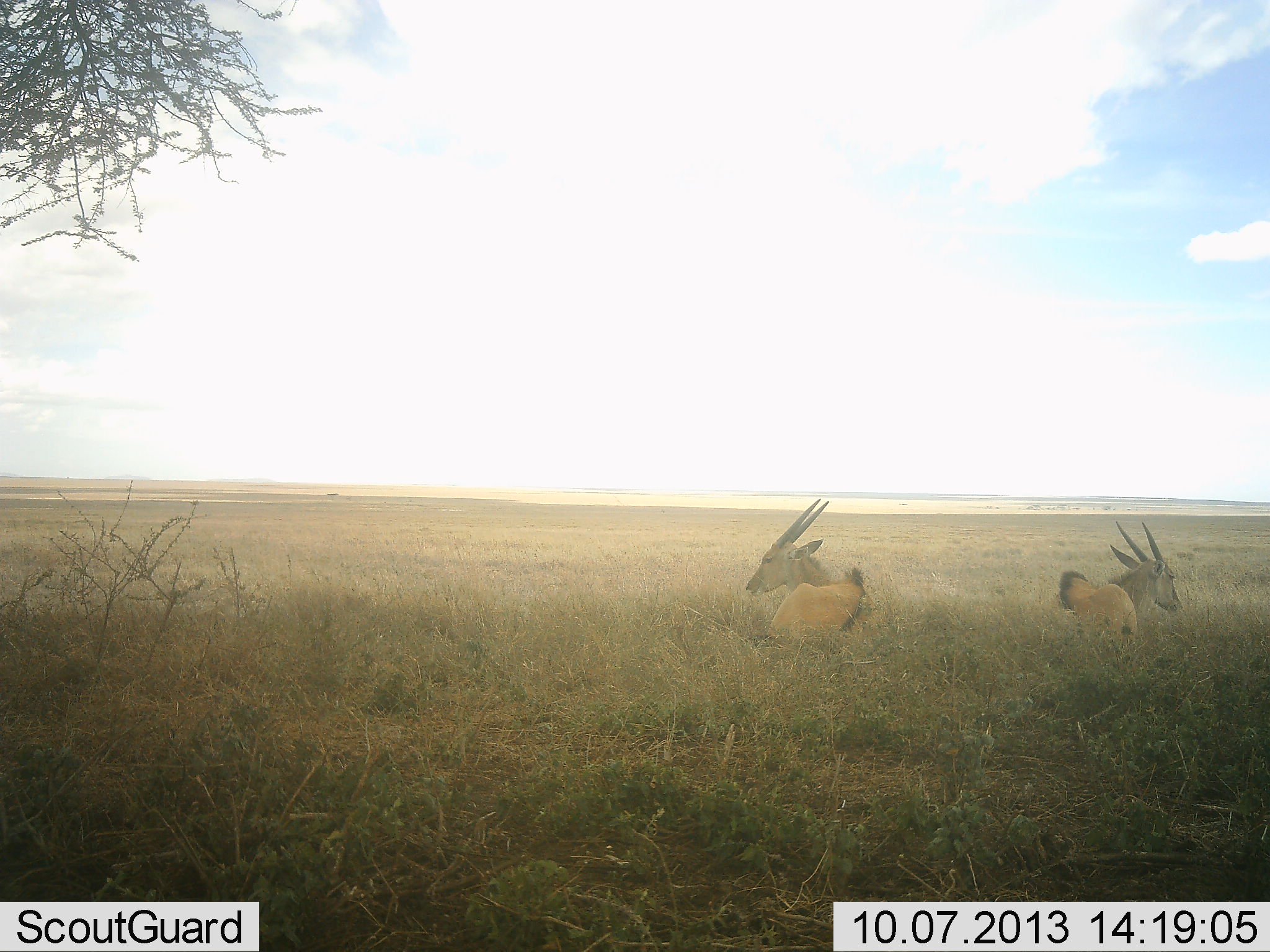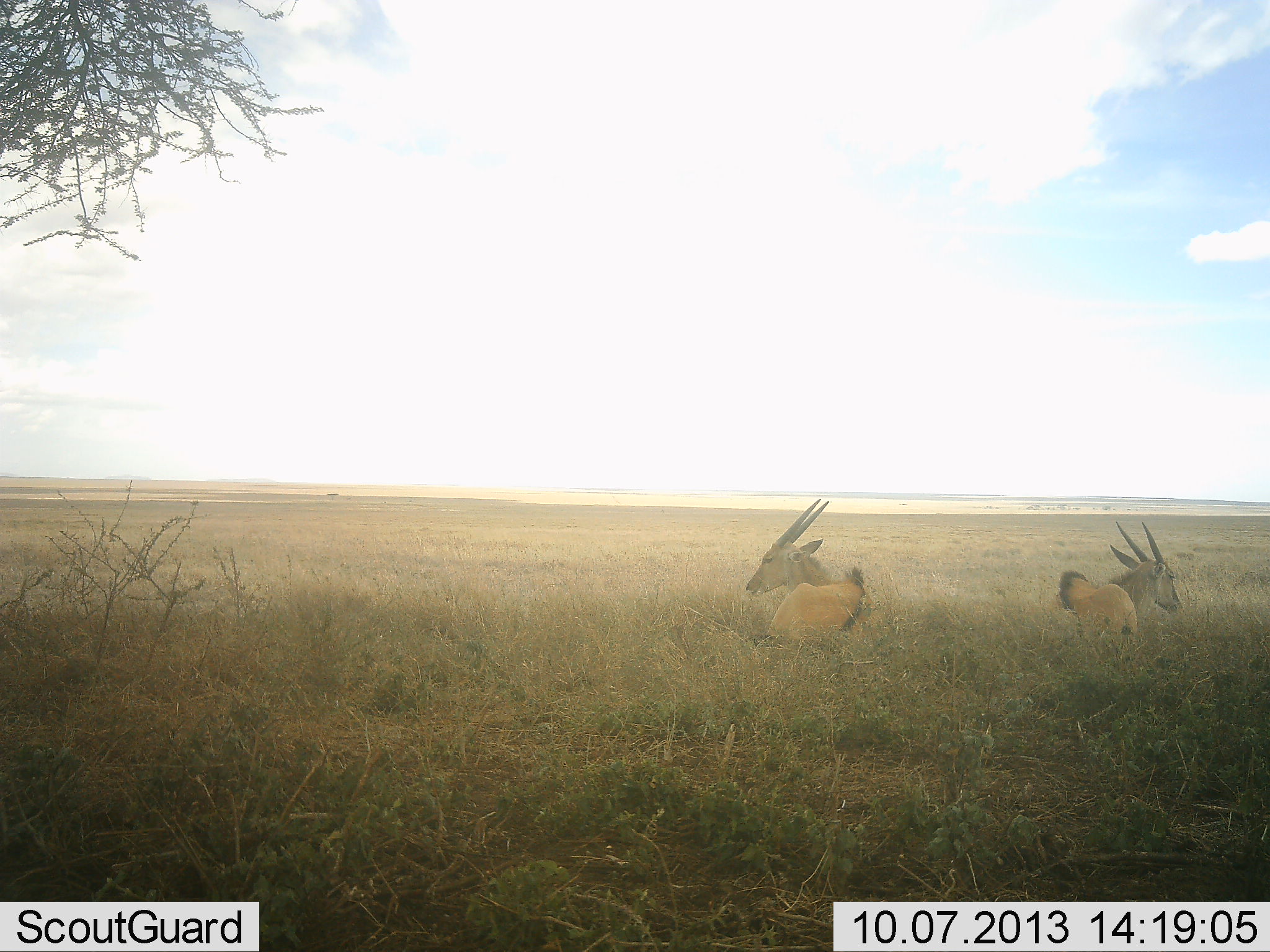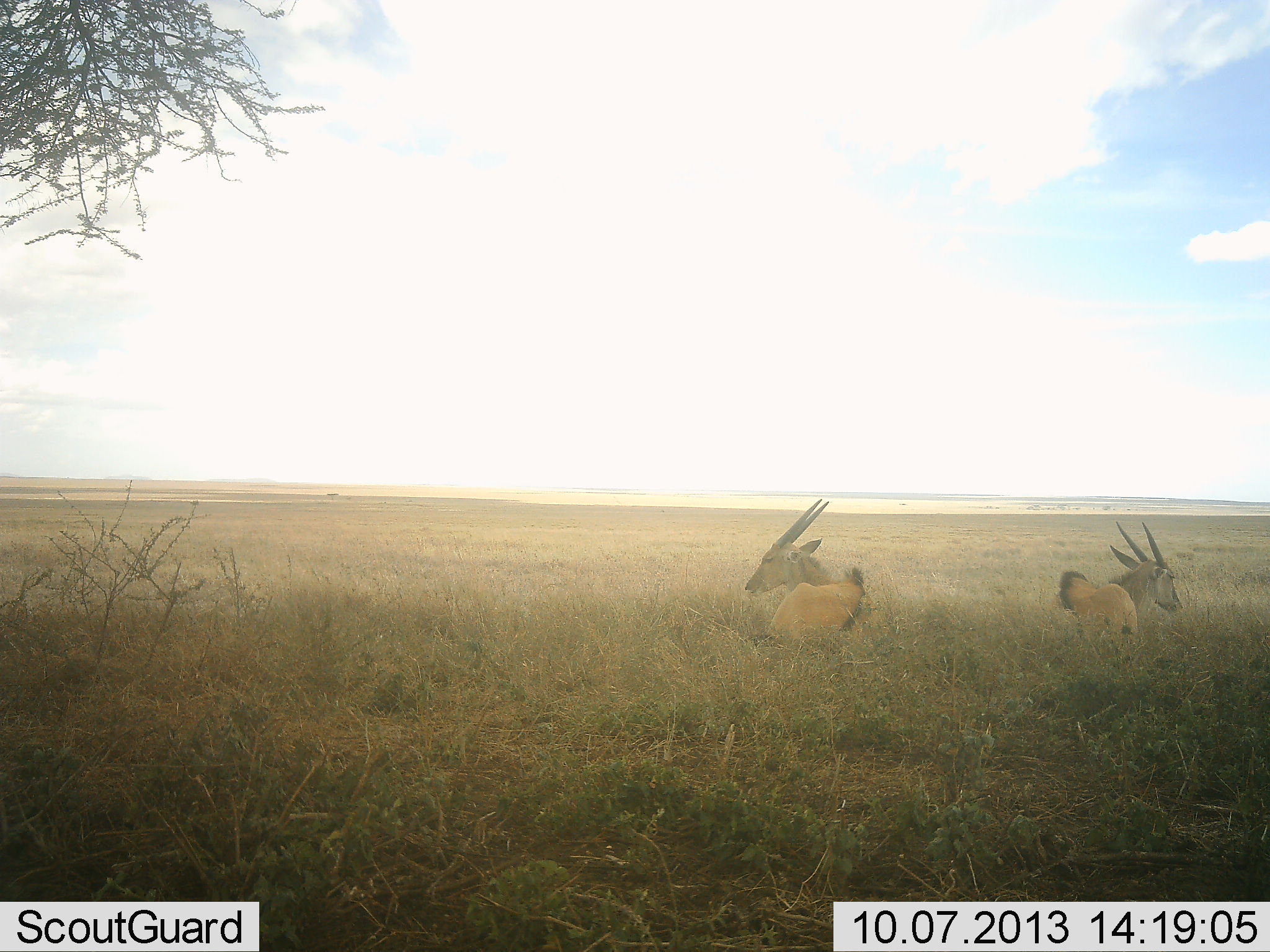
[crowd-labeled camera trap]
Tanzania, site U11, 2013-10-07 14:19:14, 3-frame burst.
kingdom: Animalia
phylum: Chordata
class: Mammalia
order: Artiodactyla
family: Bovidae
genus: Tragelaphus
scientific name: Tragelaphus oryx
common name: eland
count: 2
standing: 0%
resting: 100%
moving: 0%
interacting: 0%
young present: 0%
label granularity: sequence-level